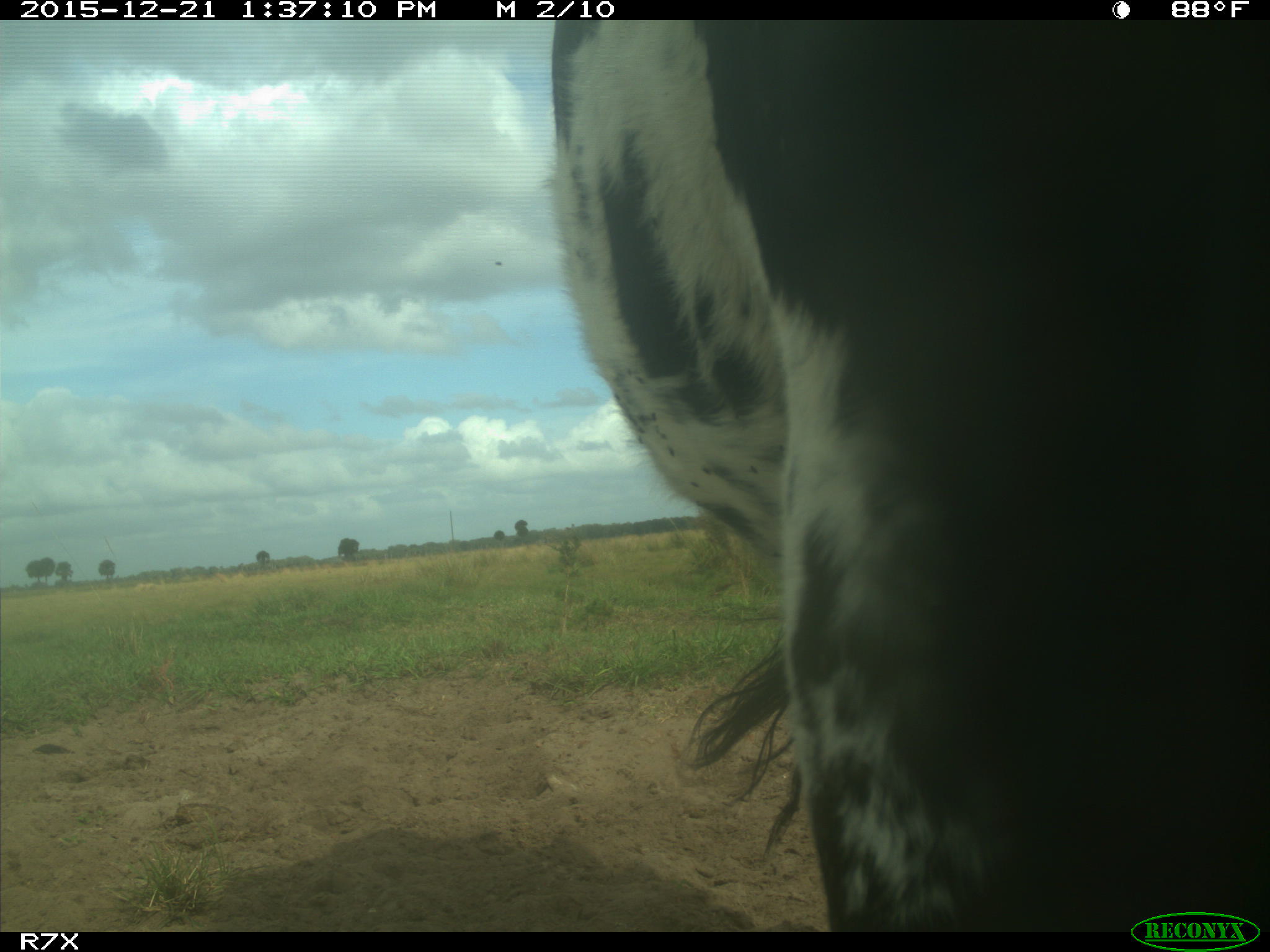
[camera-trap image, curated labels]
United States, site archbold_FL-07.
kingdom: Animalia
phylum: Chordata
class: Mammalia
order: Artiodactyla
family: Bovidae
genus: Bos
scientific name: Bos taurus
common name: domestic cow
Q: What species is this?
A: Bos taurus (domestic cow).